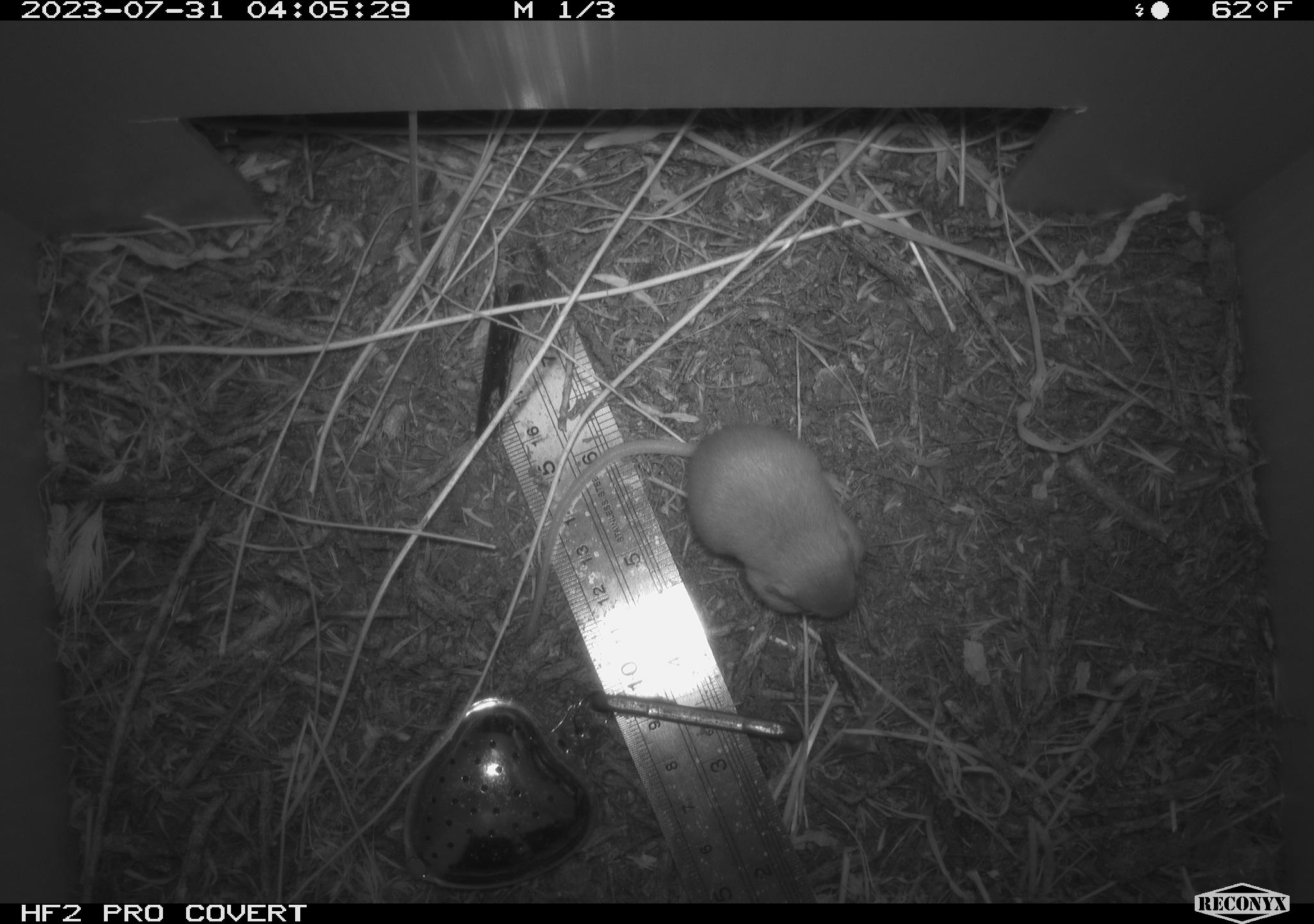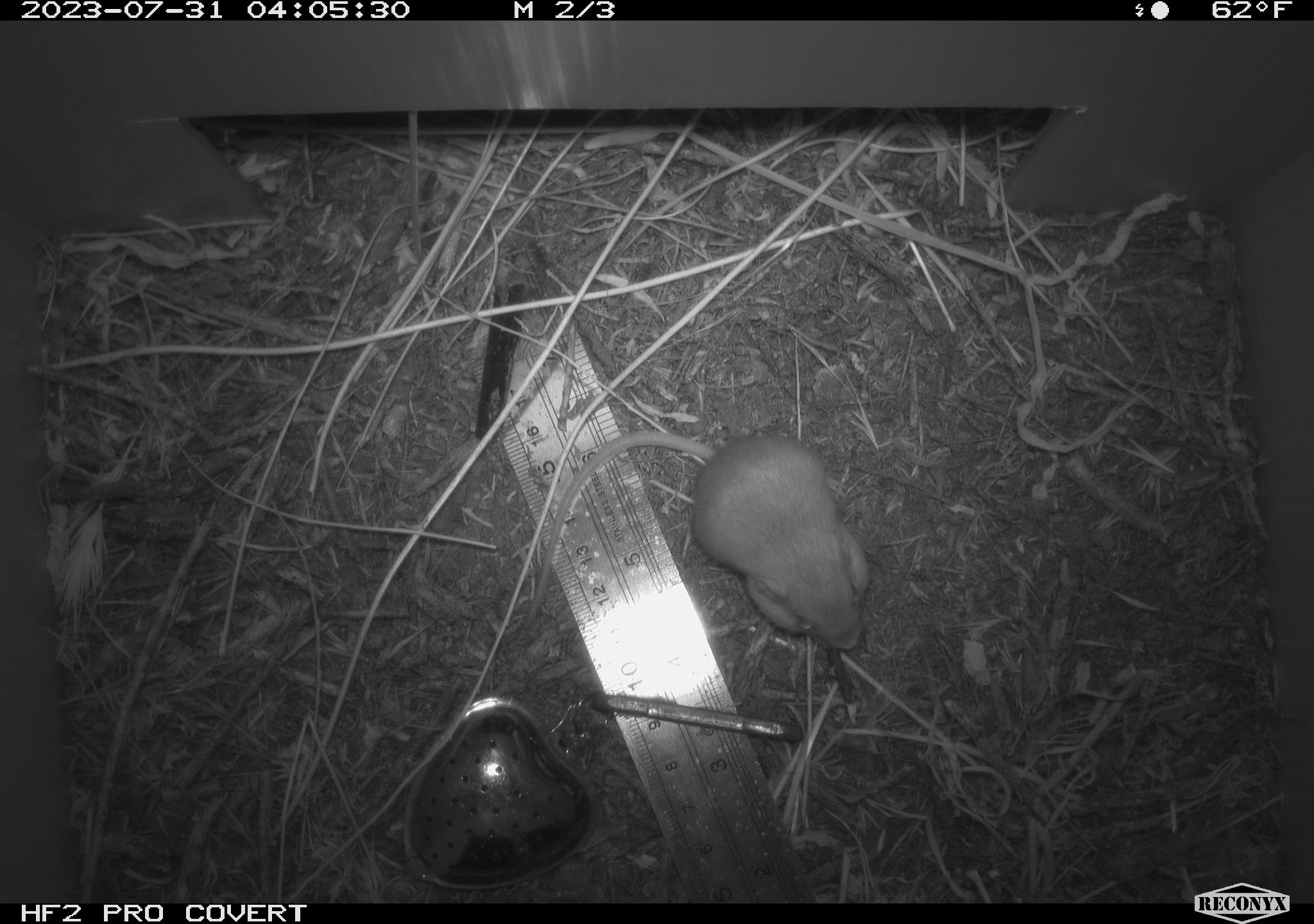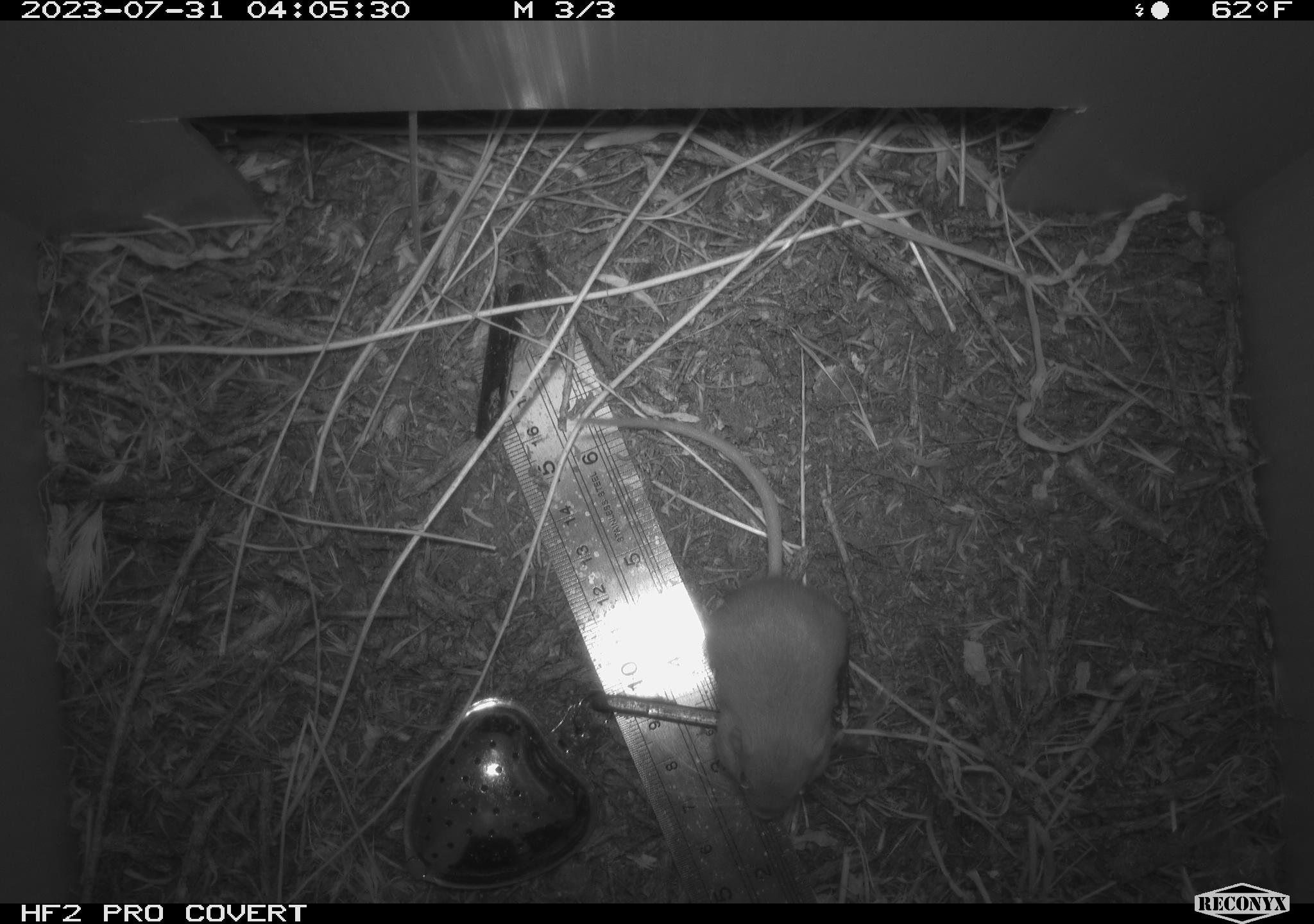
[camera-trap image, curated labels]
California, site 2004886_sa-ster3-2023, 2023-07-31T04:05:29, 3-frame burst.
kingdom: Animalia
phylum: Chordata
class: Mammalia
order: Rodentia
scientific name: Rodentia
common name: mouse species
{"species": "mouse species (Rodentia)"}